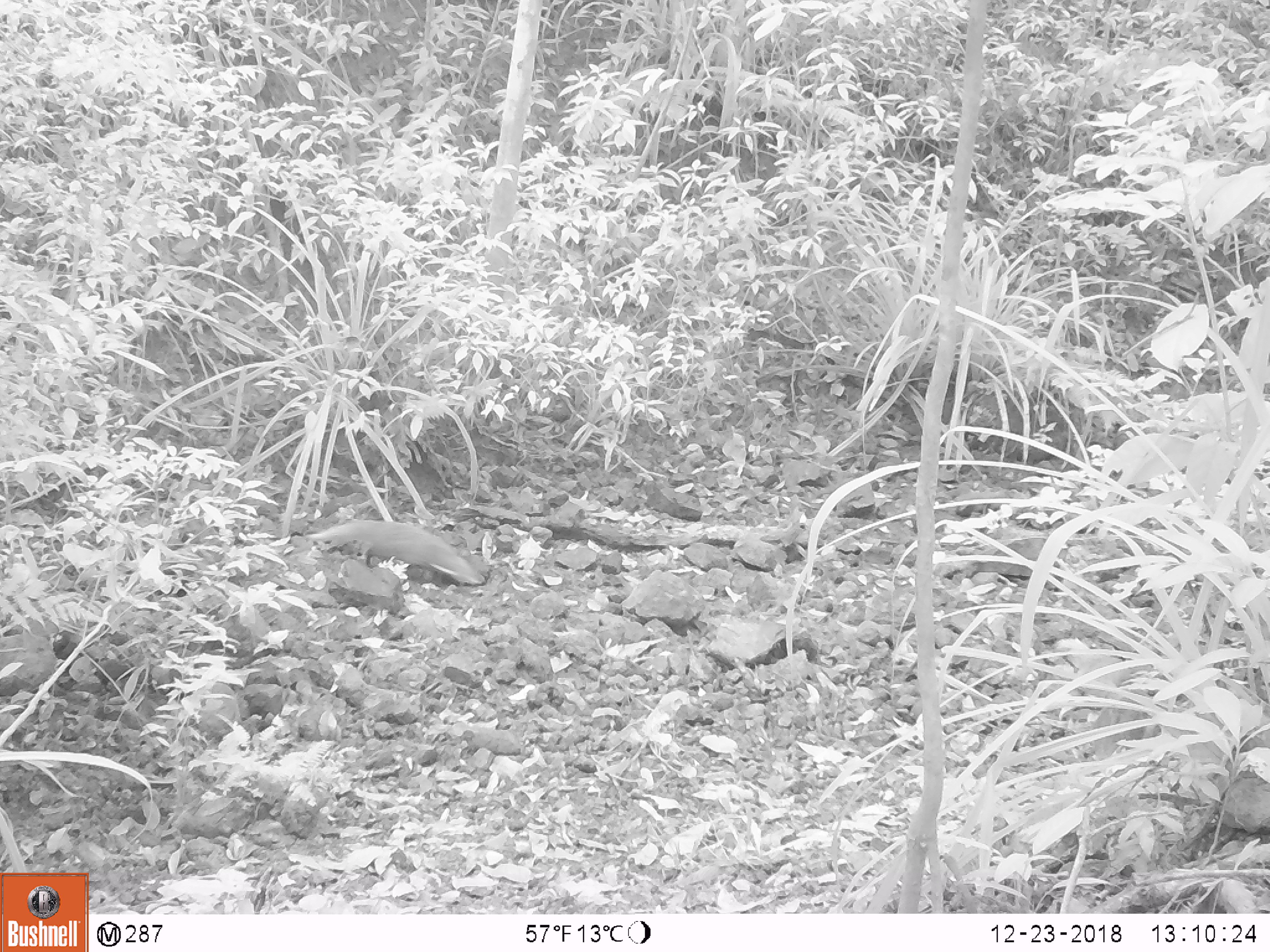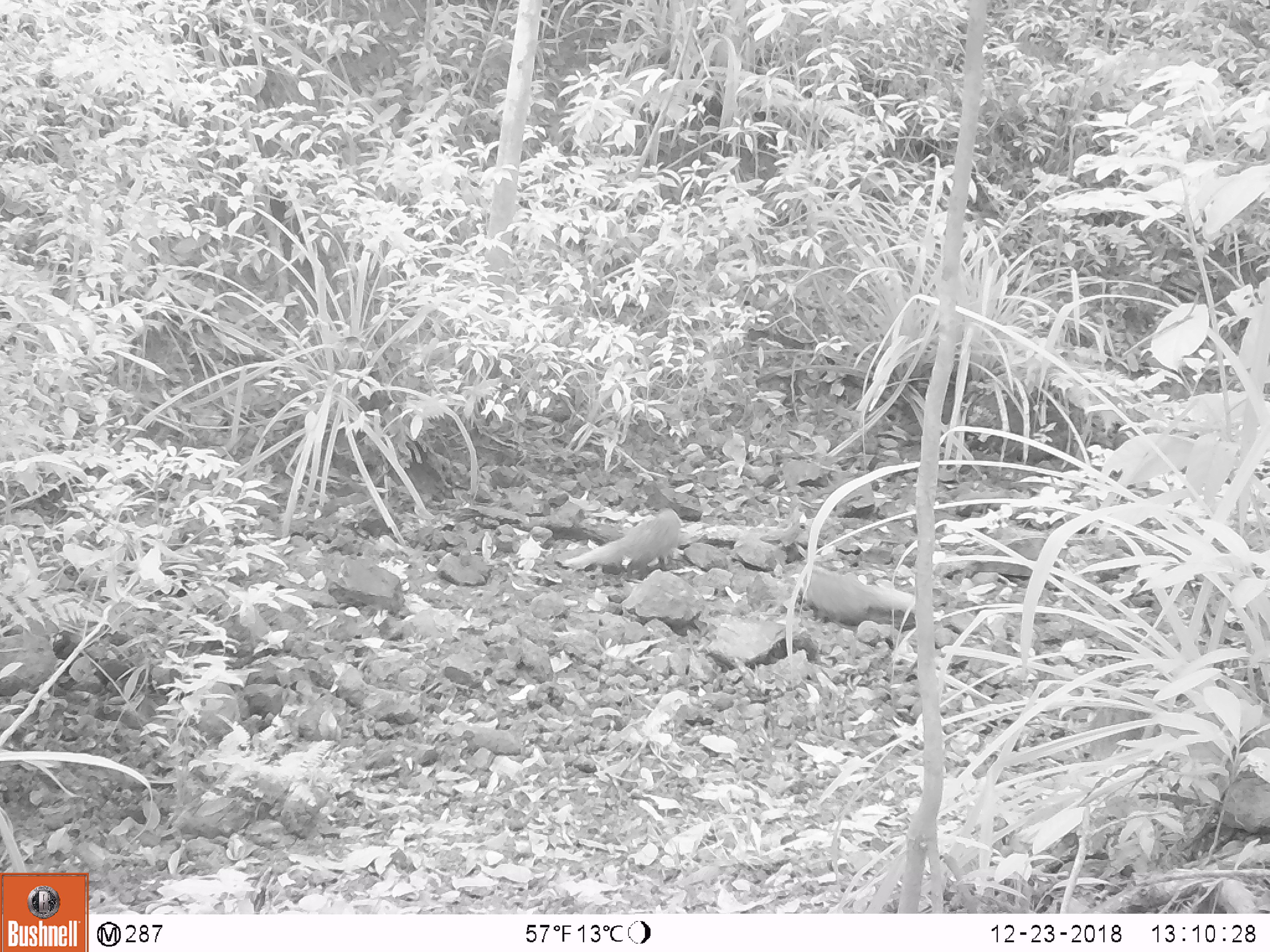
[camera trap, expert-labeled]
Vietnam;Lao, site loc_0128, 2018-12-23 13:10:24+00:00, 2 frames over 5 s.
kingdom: Animalia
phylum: Chordata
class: Mammalia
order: Carnivora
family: Herpestidae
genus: Urva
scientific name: Urva urva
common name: crab-eating mongoose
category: crab eating mongoose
Crab eating mongoose (crab-eating mongoose) (Urva urva). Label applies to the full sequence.